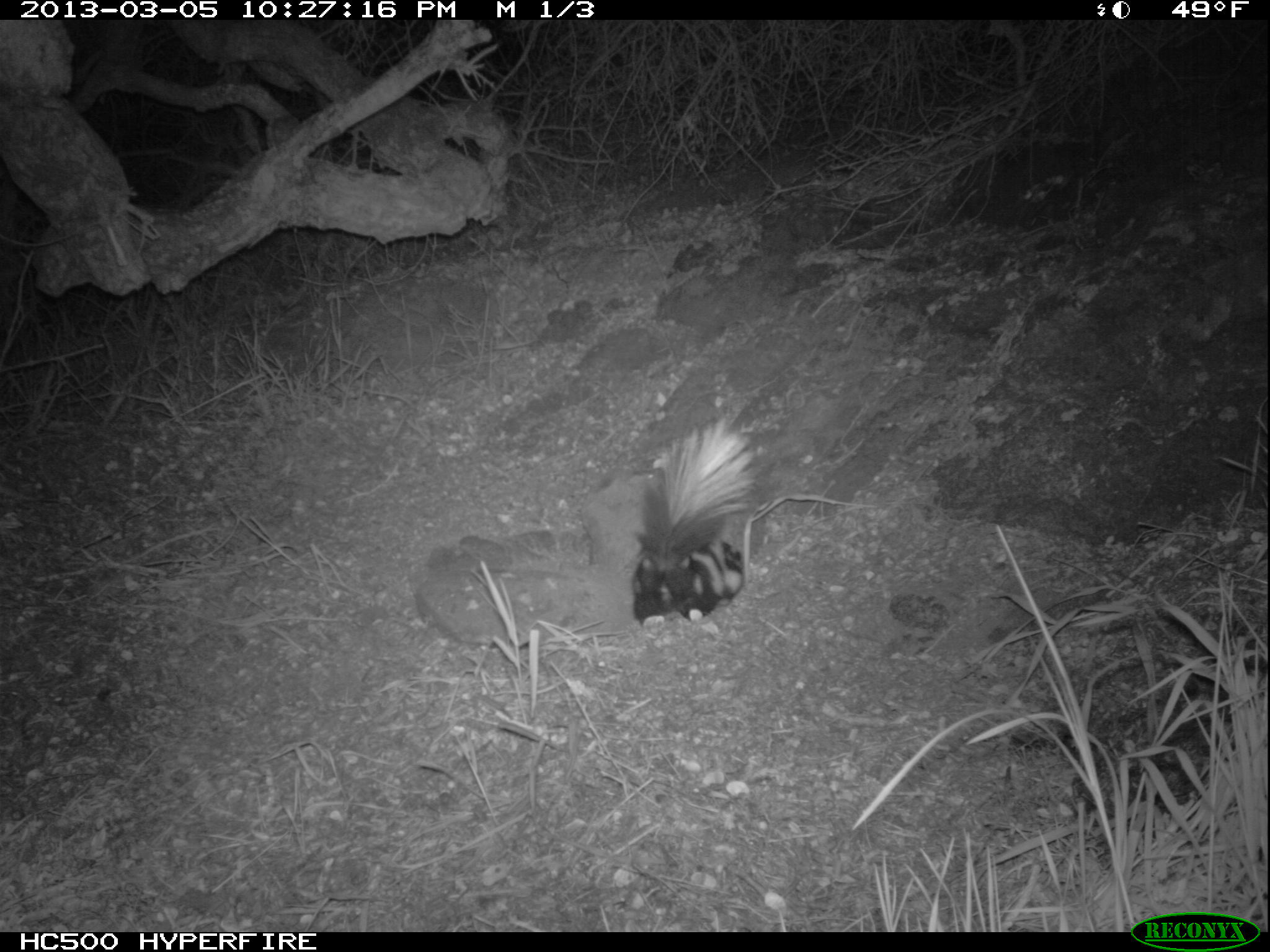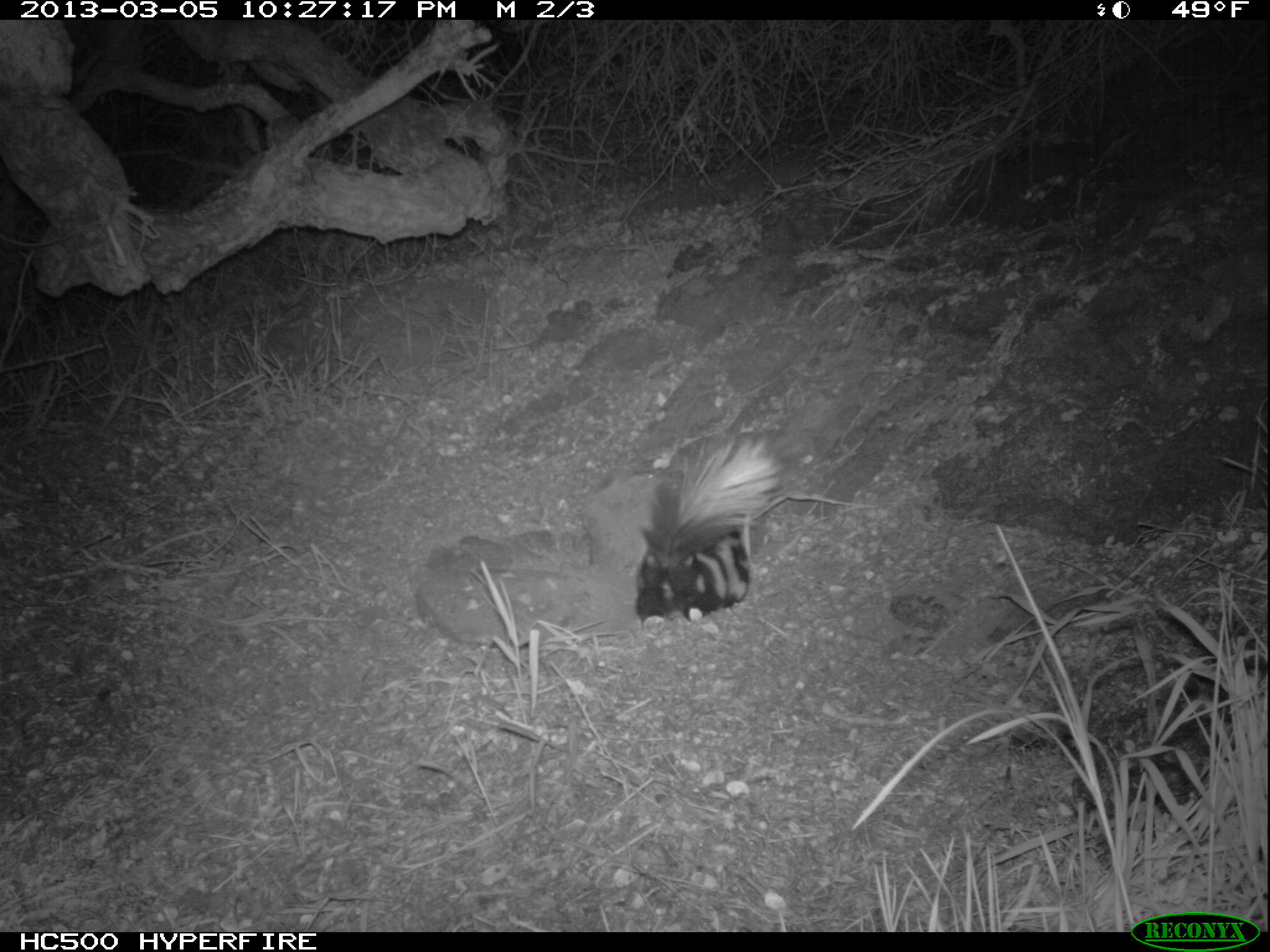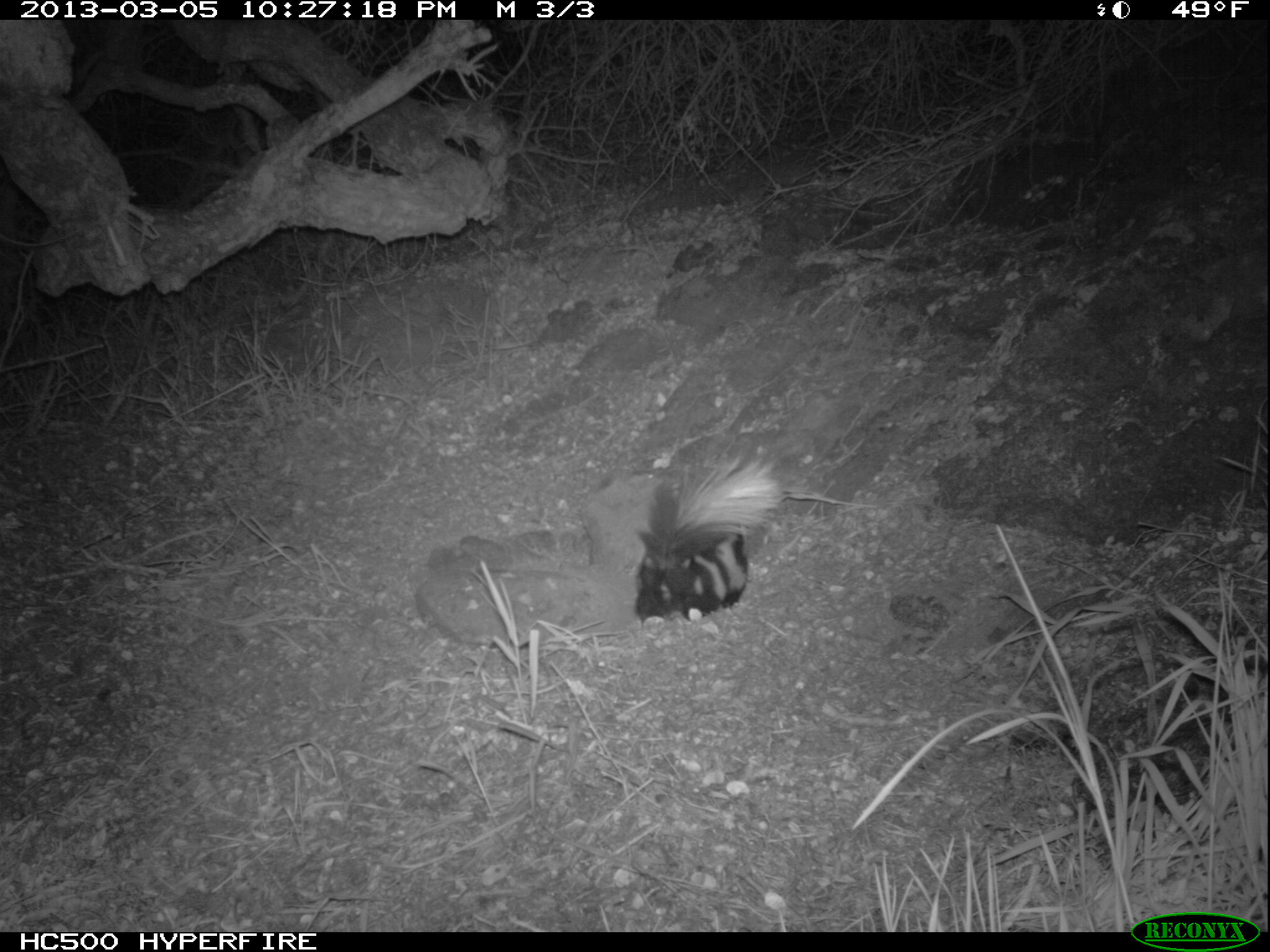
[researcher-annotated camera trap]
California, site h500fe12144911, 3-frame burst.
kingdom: Animalia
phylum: Chordata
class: Mammalia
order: Carnivora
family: Mephitidae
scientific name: Mephitidae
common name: skunk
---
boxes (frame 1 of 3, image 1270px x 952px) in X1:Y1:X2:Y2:
skunk: 629:417:759:640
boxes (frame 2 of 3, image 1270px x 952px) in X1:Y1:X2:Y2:
skunk: 633:427:797:635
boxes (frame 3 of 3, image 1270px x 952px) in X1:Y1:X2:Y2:
skunk: 634:433:786:628